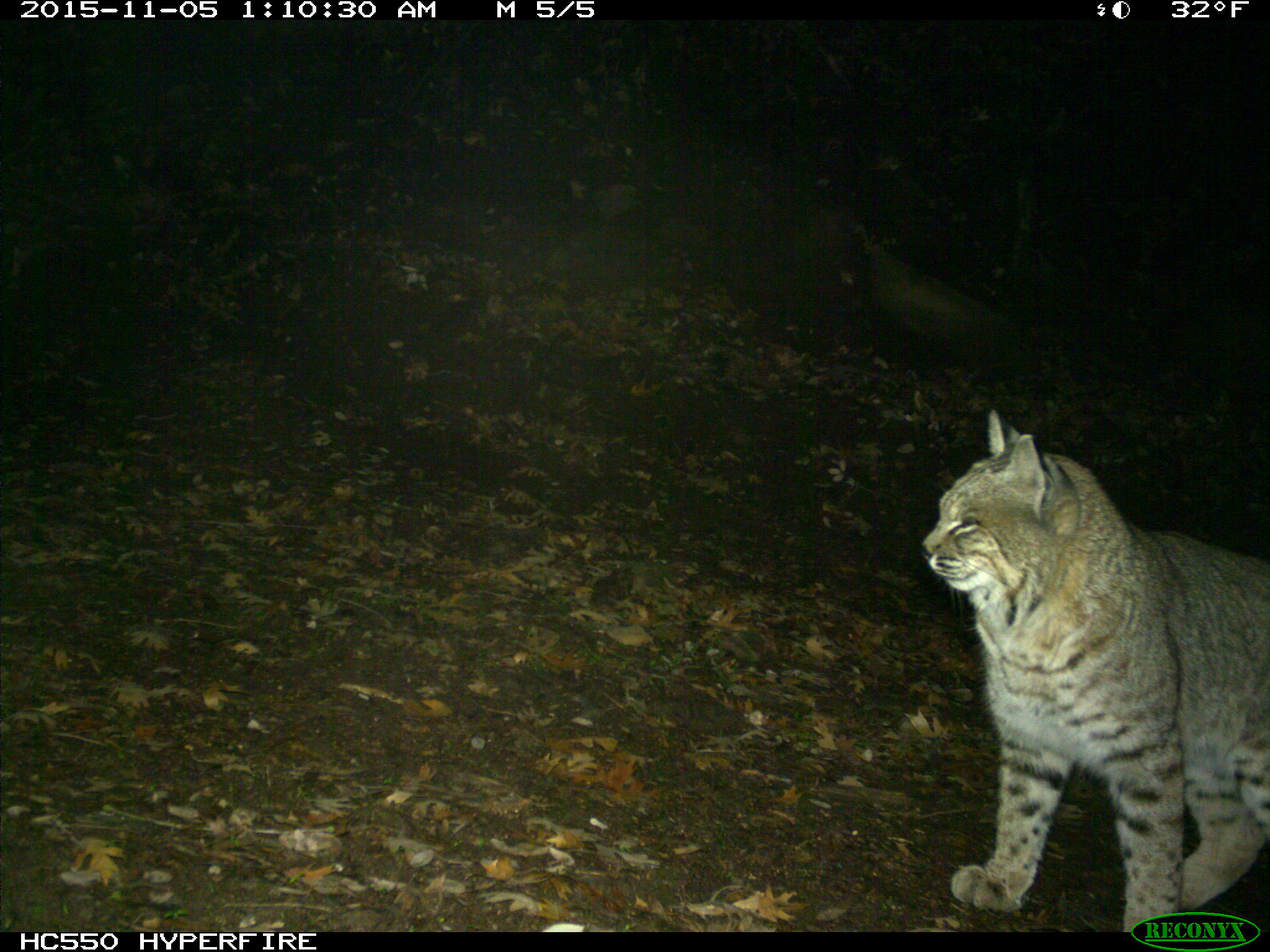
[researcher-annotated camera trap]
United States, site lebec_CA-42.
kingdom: Animalia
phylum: Chordata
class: Mammalia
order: Carnivora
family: Felidae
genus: Lynx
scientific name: Lynx rufus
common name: bobcat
Lynx rufus (bobcat).